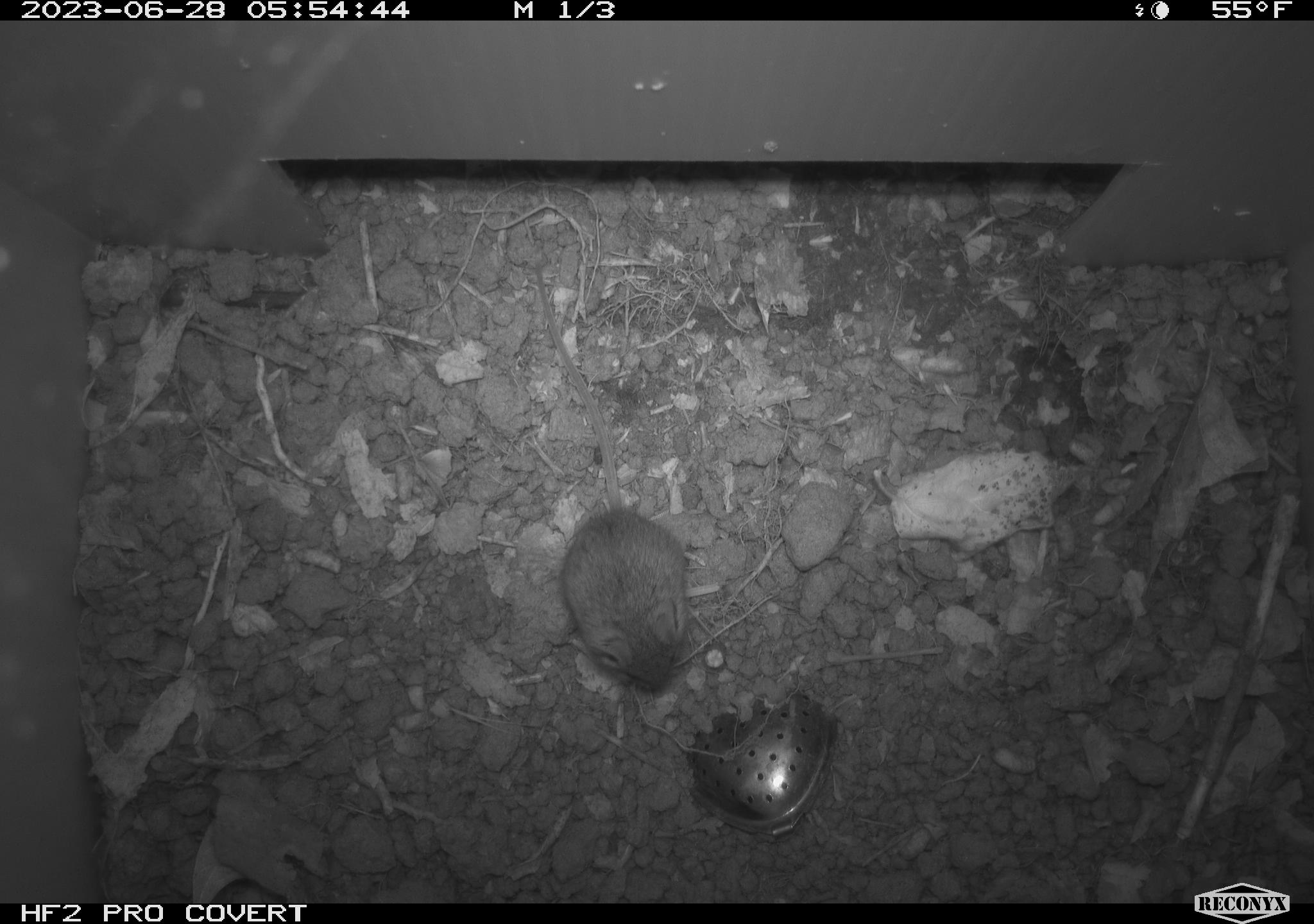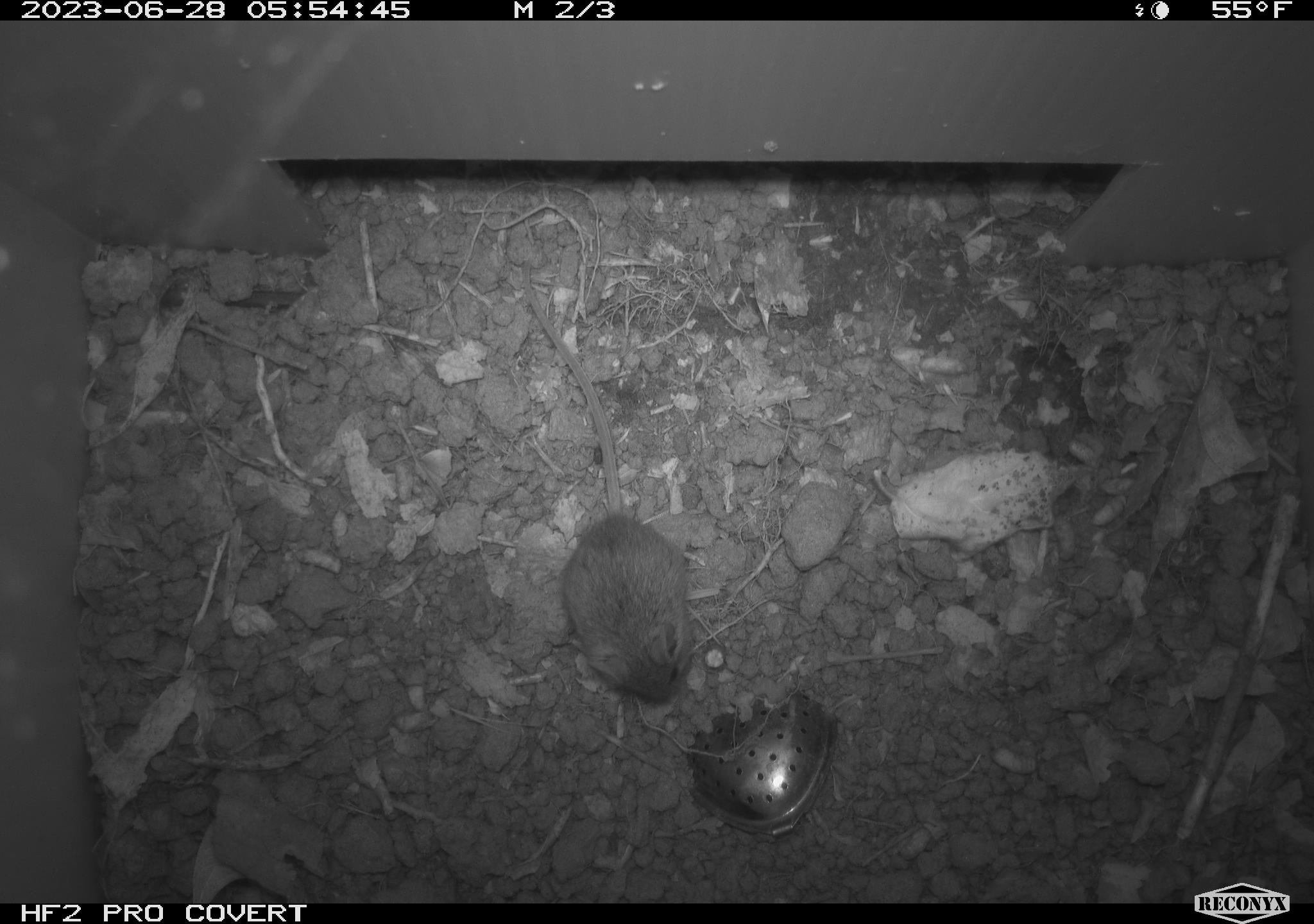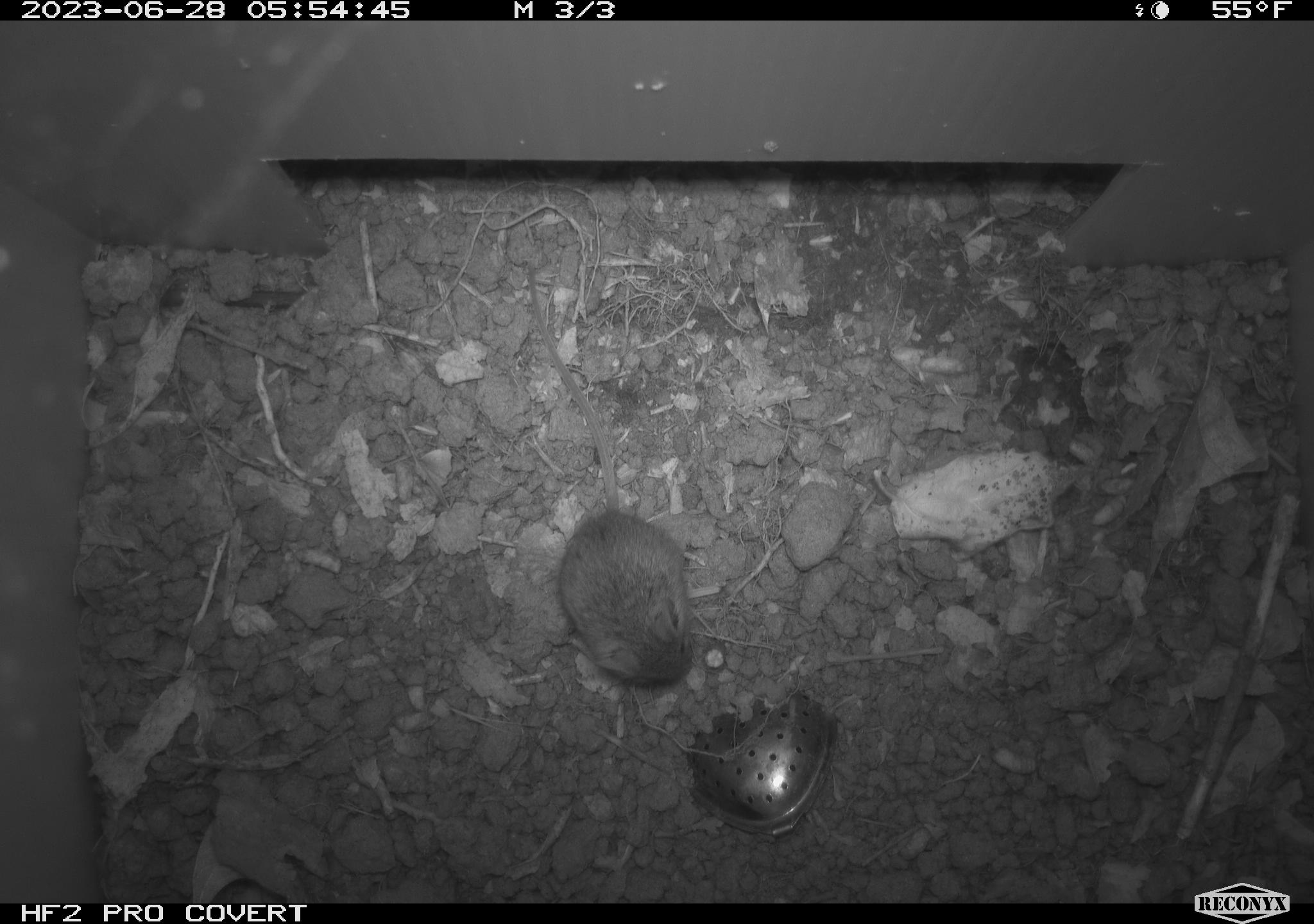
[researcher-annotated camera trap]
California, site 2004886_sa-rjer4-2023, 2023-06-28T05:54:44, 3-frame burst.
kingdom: Animalia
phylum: Chordata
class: Mammalia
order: Rodentia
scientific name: Rodentia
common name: mouse species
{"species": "mouse species (Rodentia)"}